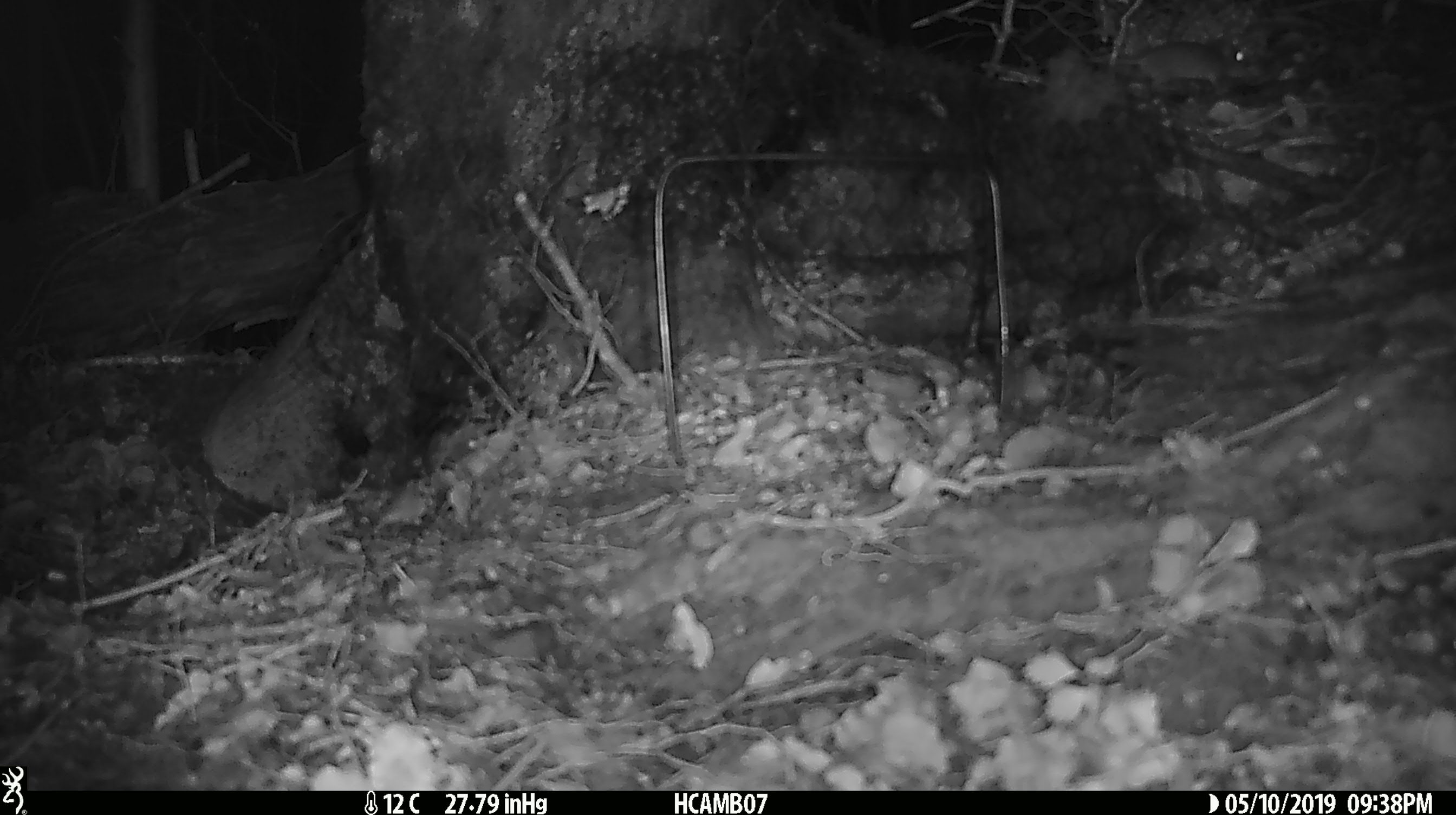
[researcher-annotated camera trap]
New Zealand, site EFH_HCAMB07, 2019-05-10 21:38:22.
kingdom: Animalia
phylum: Chordata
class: Mammalia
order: Rodentia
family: Muridae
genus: Mus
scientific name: Mus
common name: mouse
Mouse (Mus).